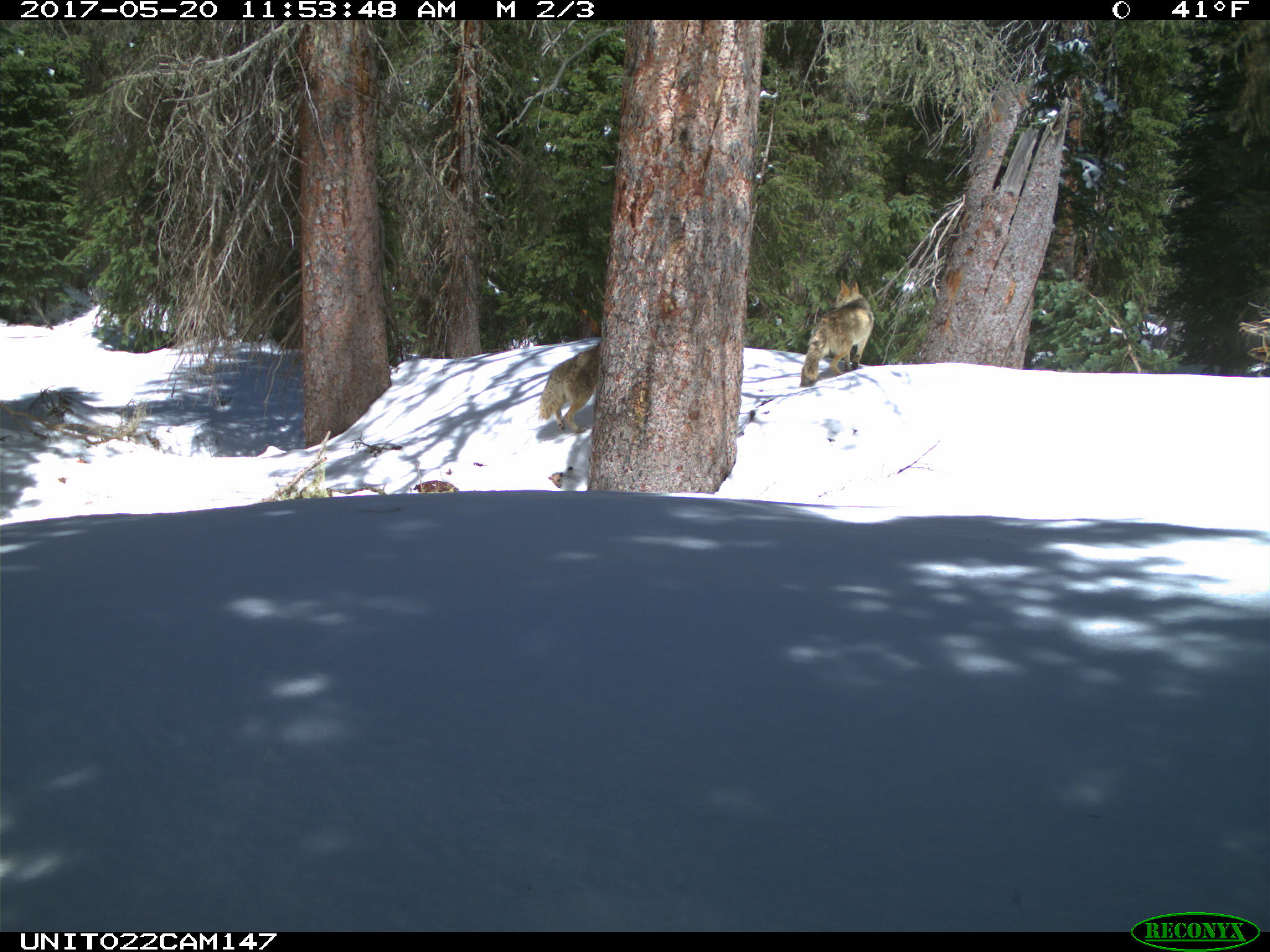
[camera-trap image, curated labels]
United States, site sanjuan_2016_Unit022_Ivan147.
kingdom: Animalia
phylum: Chordata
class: Mammalia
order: Carnivora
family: Canidae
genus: Canis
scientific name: Canis latrans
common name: coyote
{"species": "Canis latrans (coyote)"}